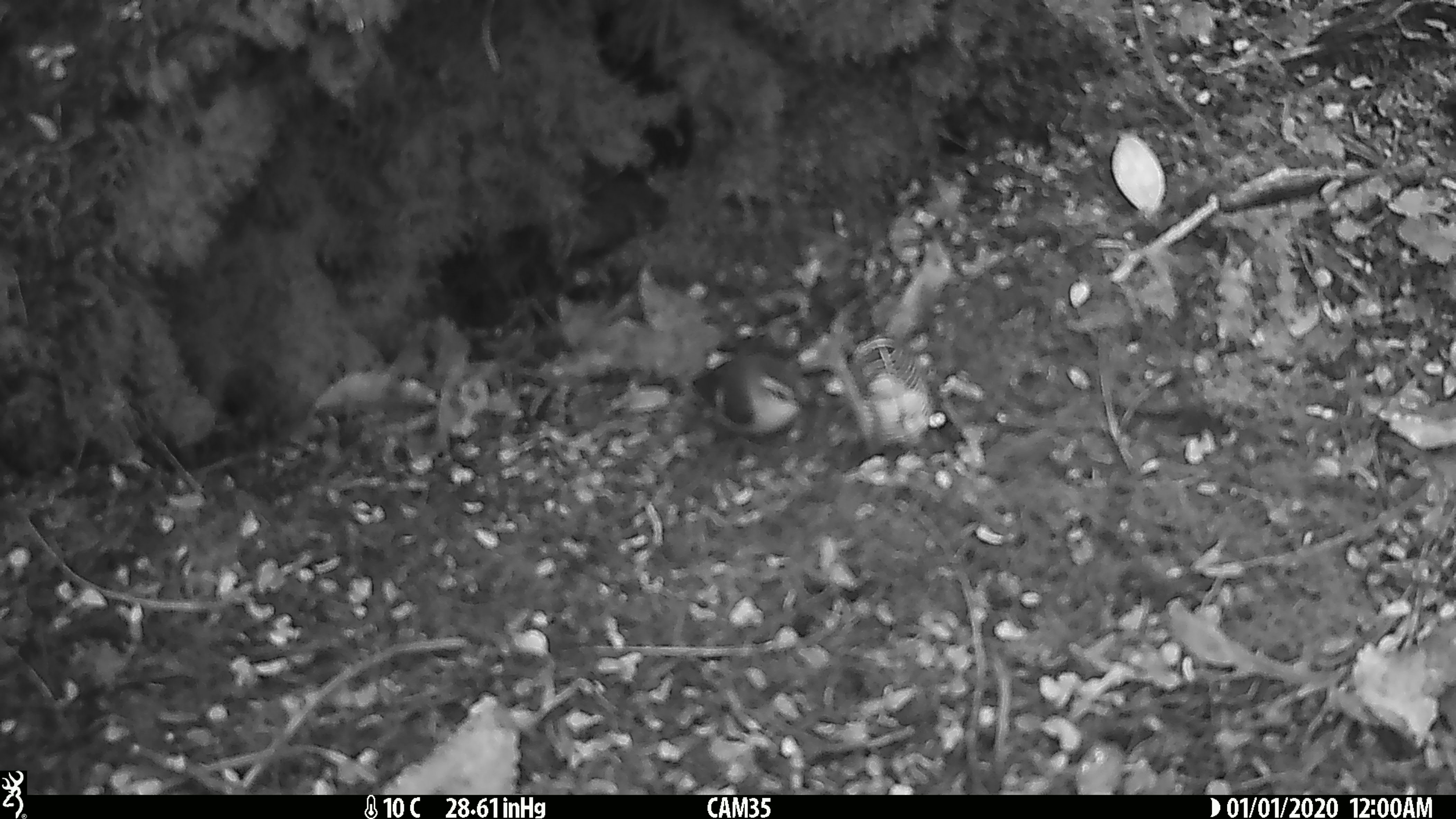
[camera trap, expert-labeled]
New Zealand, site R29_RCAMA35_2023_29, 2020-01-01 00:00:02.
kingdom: Animalia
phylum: Chordata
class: Aves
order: Passeriformes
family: Acanthisittidae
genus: Acanthisitta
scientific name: Acanthisitta chloris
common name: rifleman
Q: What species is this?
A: Rifleman (Acanthisitta chloris).